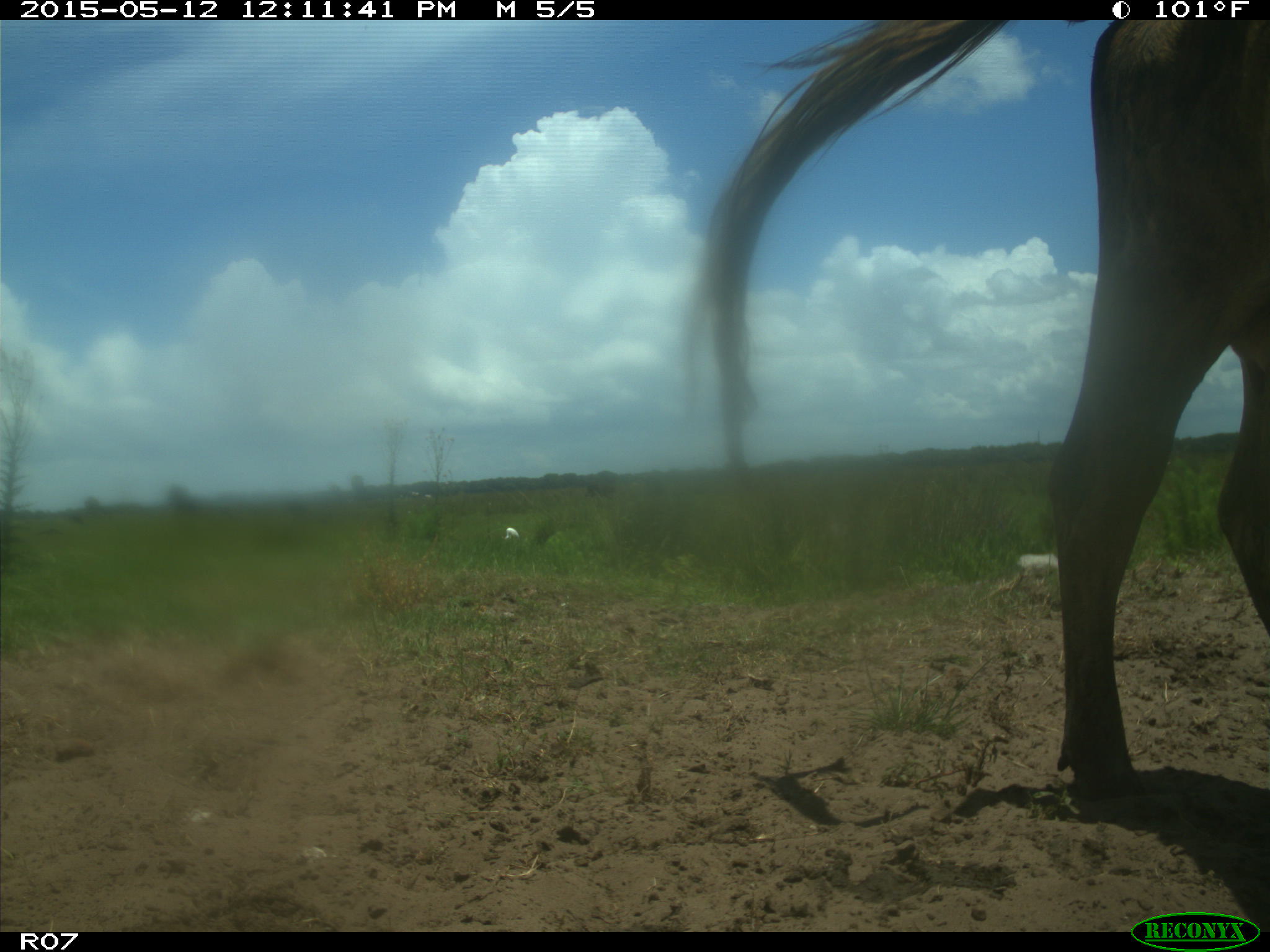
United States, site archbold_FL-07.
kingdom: Animalia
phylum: Chordata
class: Mammalia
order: Artiodactyla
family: Bovidae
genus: Bos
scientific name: Bos taurus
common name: domestic cow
Bos taurus (domestic cow).